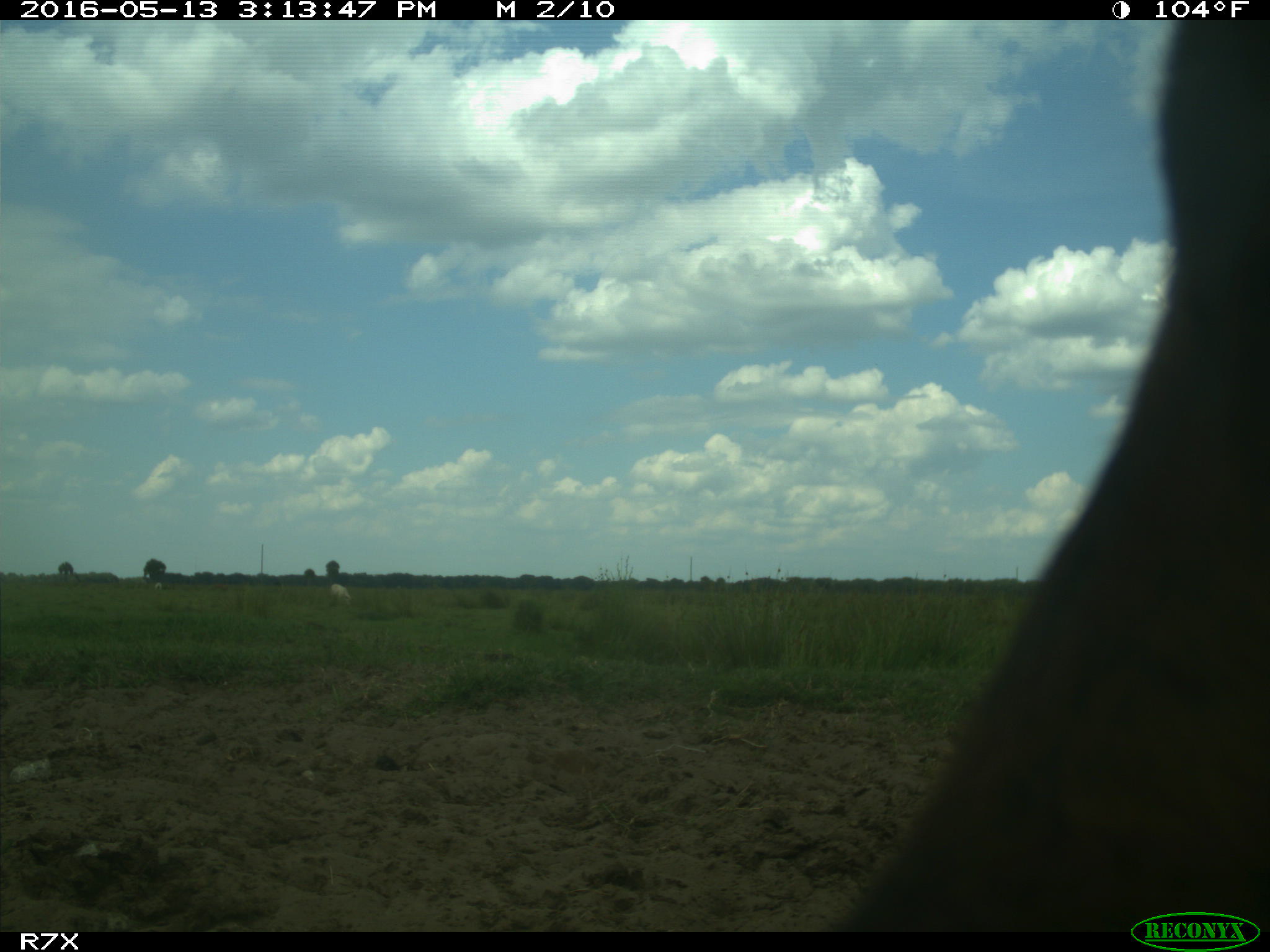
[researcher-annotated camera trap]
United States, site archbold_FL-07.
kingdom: Animalia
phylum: Chordata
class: Mammalia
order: Artiodactyla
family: Bovidae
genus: Bos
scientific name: Bos taurus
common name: domestic cow